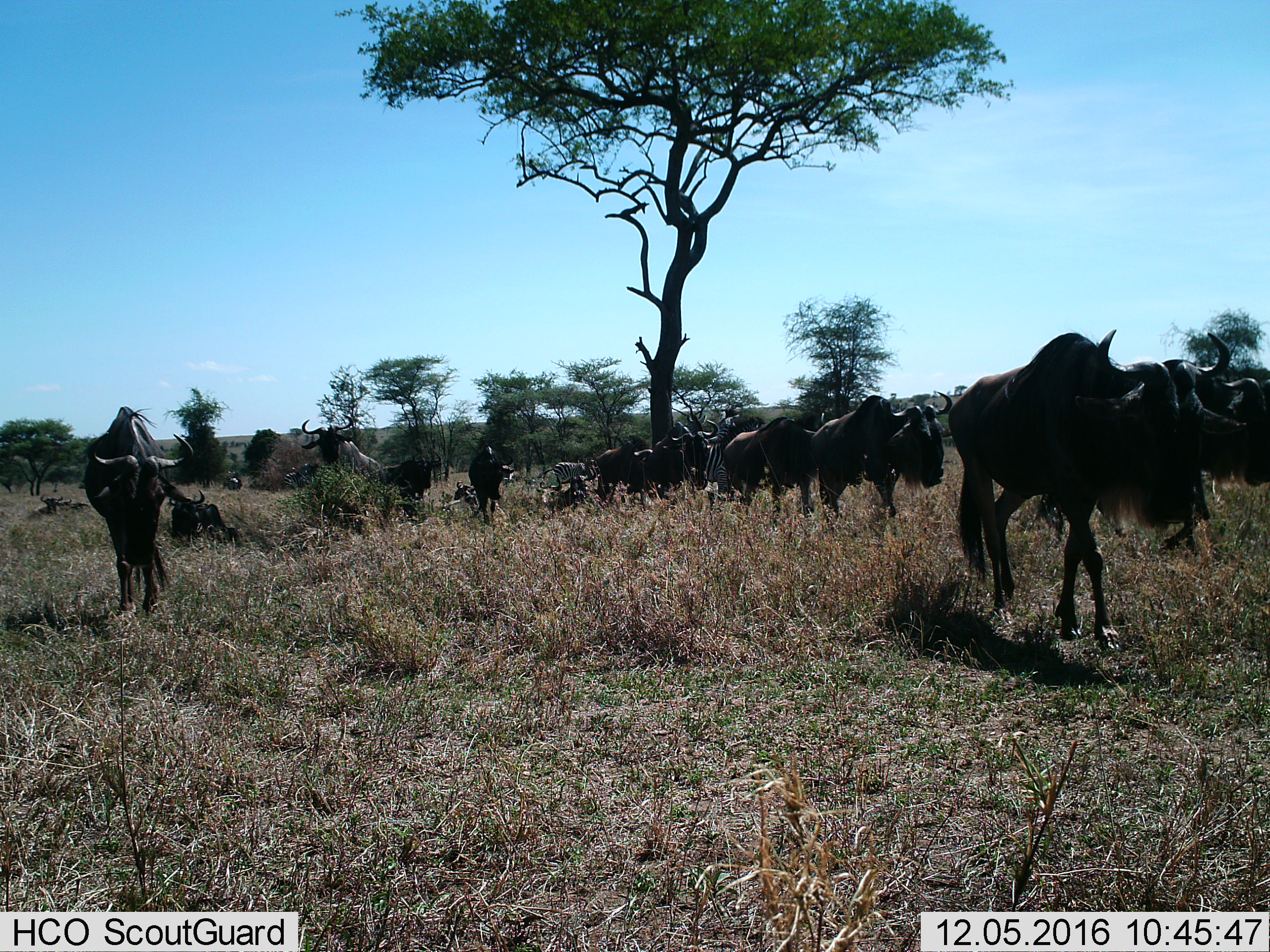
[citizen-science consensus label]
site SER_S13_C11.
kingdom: Animalia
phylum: Chordata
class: Mammalia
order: Artiodactyla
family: Bovidae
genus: Connochaetes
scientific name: Connochaetes taurinus taurinus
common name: blue wildebeest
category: wildebeestblue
Wildebeestblue (blue wildebeest) (Connochaetes taurinus taurinus), count 11-50. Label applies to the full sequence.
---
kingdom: Animalia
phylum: Chordata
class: Mammalia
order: Perissodactyla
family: Equidae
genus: Equus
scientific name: Equus quagga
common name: plains zebra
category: zebraplains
Zebraplains (plains zebra) (Equus quagga), count 2. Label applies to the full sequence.